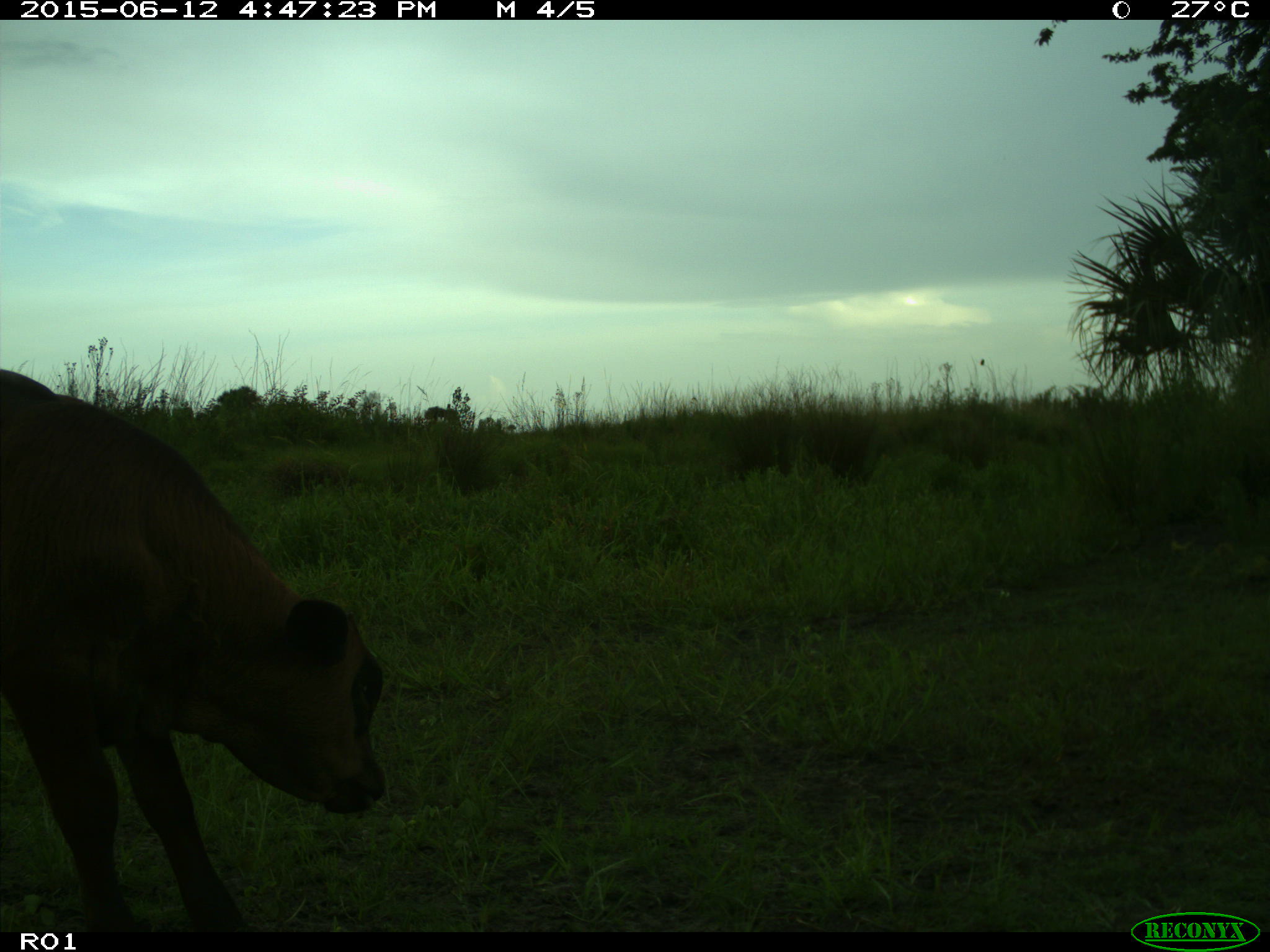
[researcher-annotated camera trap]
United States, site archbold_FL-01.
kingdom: Animalia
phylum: Chordata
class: Mammalia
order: Artiodactyla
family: Bovidae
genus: Bos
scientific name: Bos taurus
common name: domestic cow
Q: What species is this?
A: Bos taurus (domestic cow).